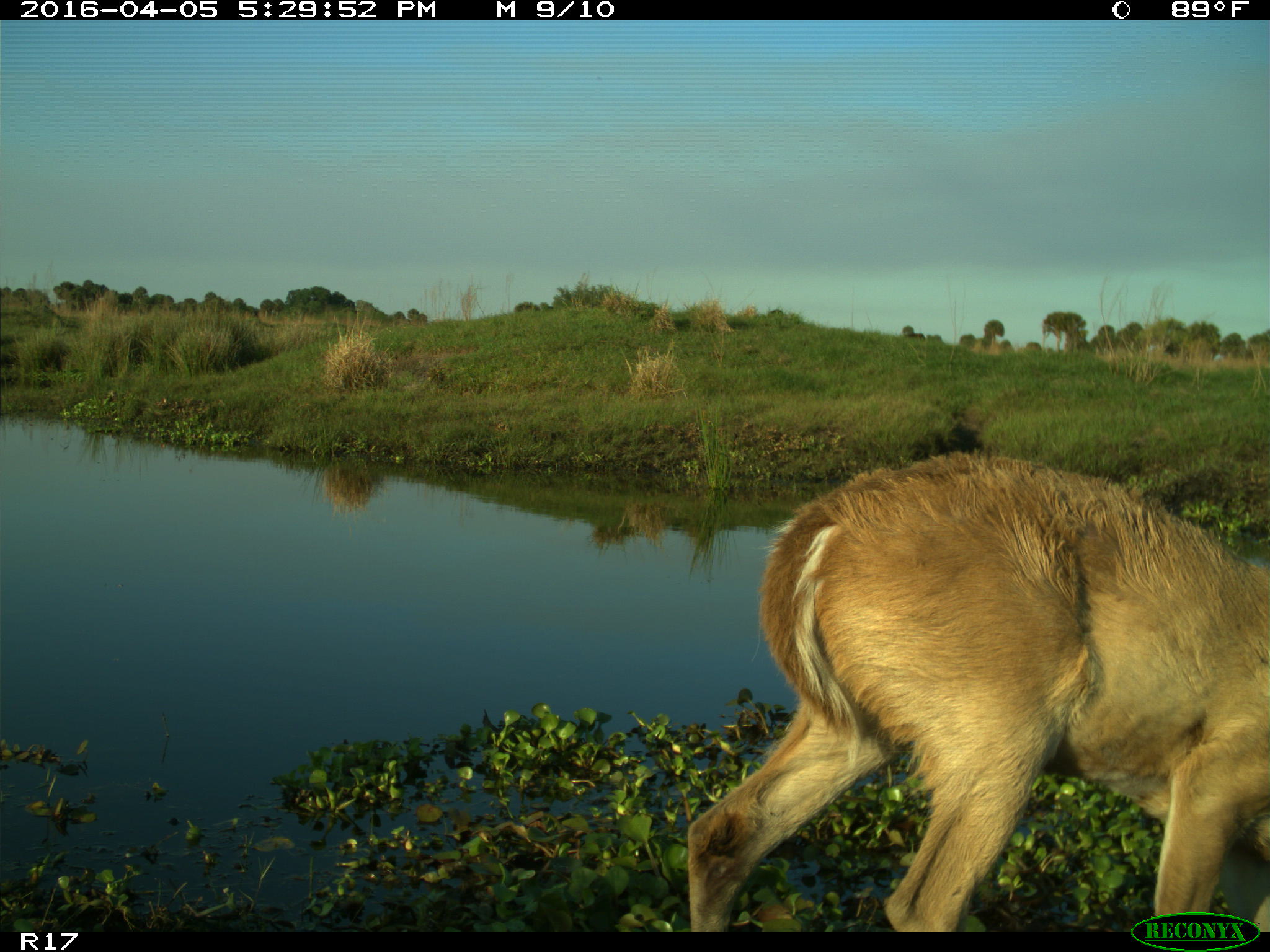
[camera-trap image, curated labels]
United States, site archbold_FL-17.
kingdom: Animalia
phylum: Chordata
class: Mammalia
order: Artiodactyla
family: Cervidae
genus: Odocoileus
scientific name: Odocoileus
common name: deer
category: unidentified deer